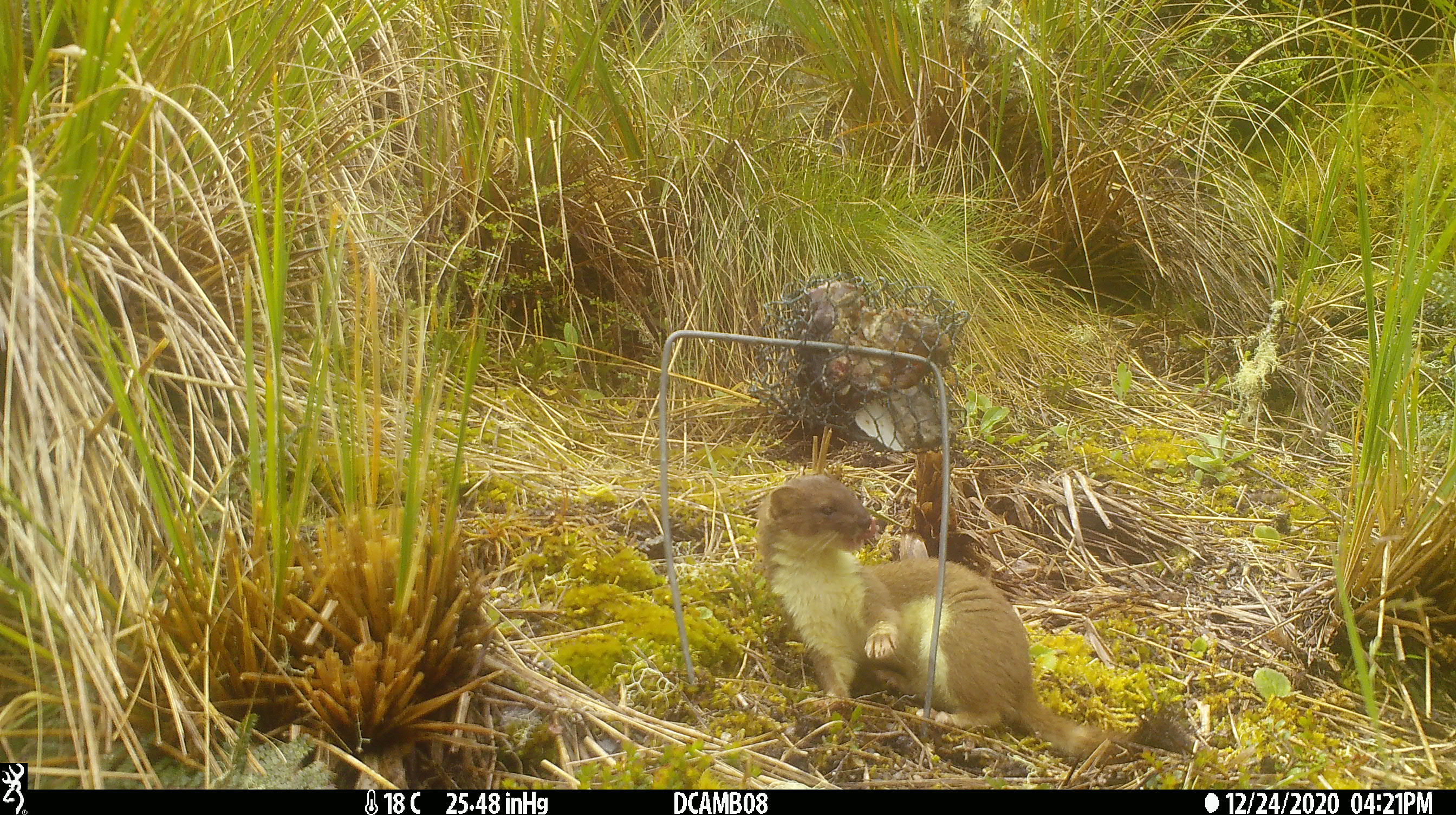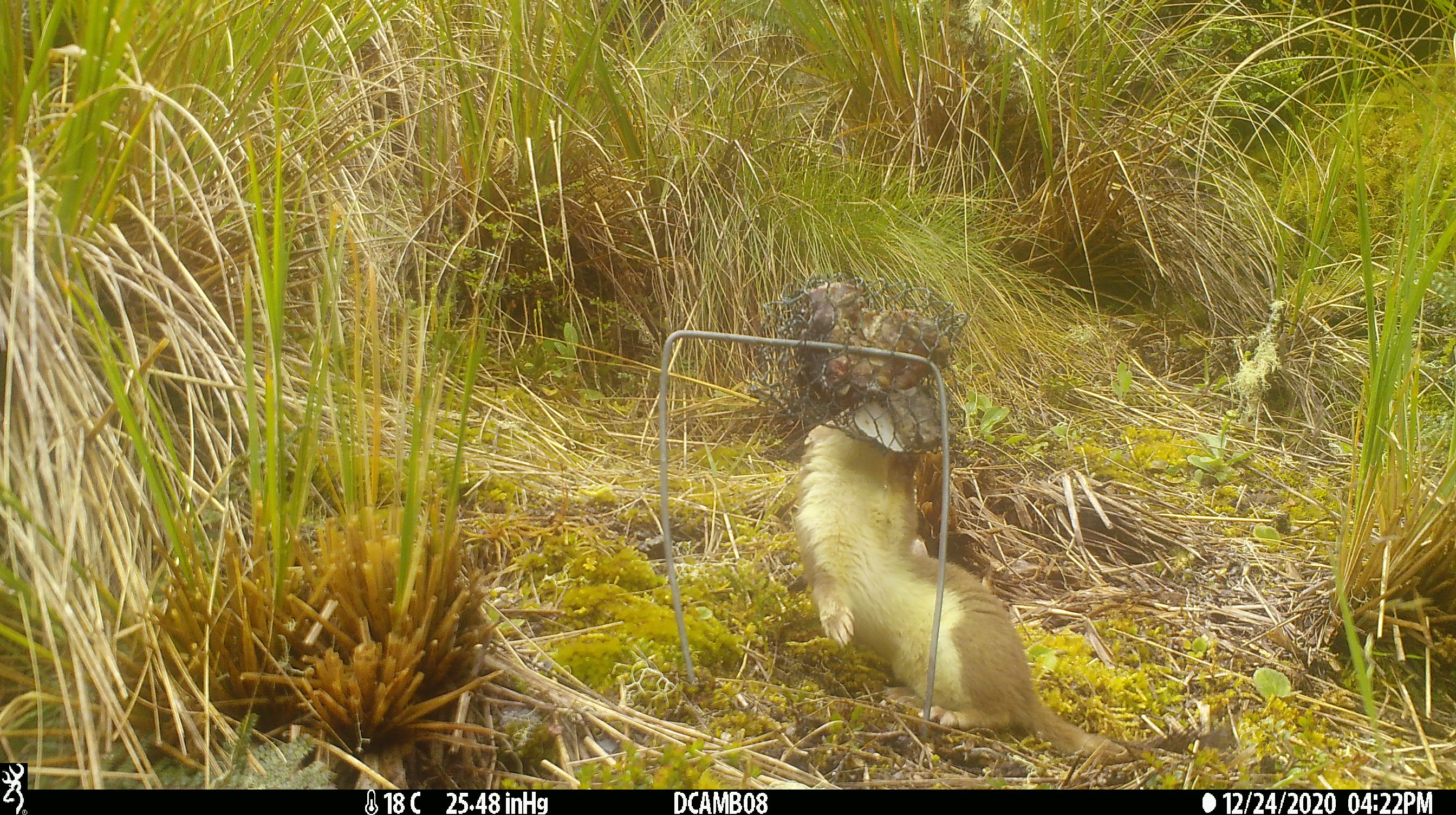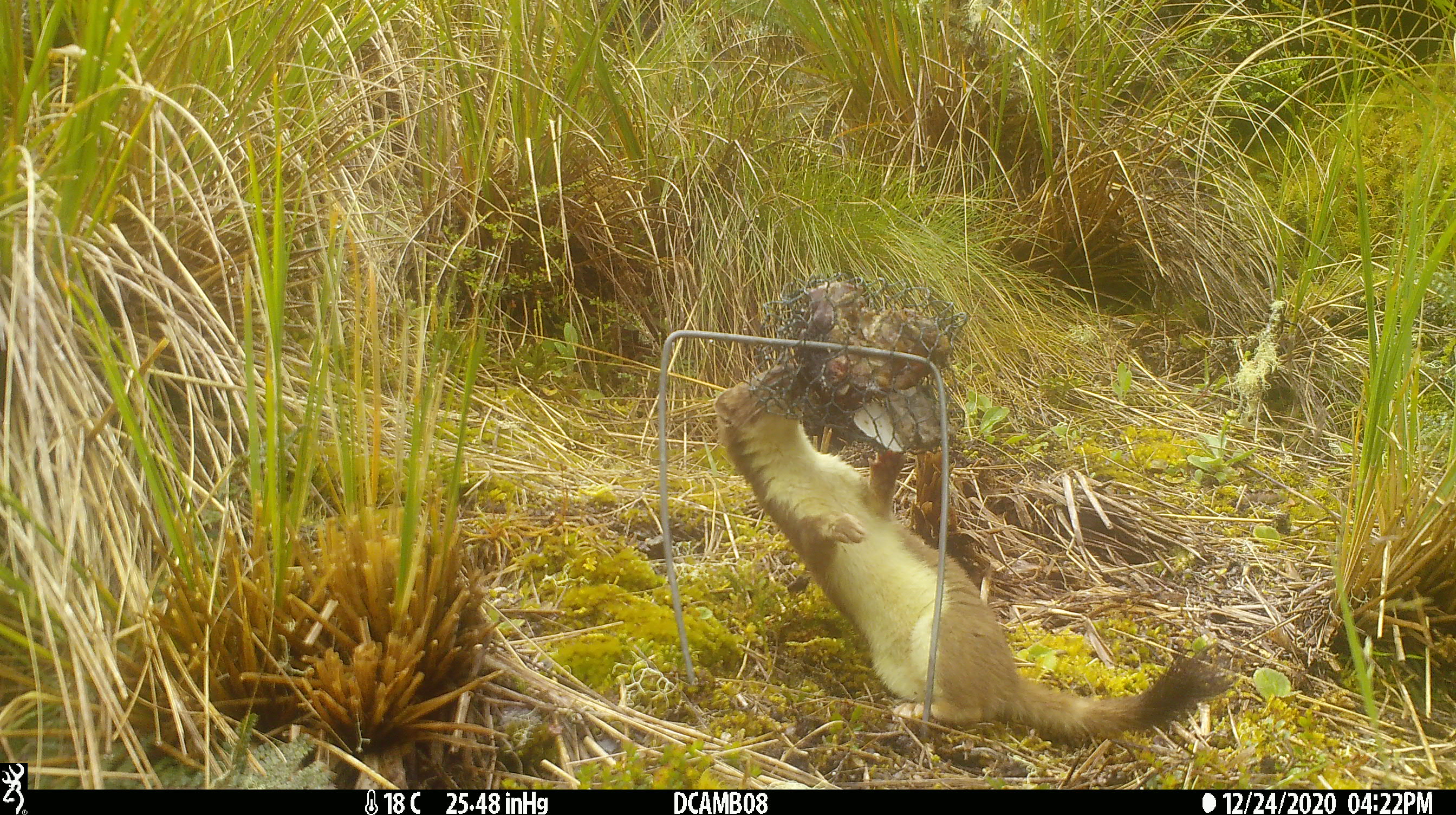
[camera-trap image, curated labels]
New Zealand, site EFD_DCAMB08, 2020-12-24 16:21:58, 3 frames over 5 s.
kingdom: Animalia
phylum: Chordata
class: Mammalia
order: Carnivora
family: Mustelidae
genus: Mustela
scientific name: Mustela erminea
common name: stoat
Stoat (Mustela erminea).